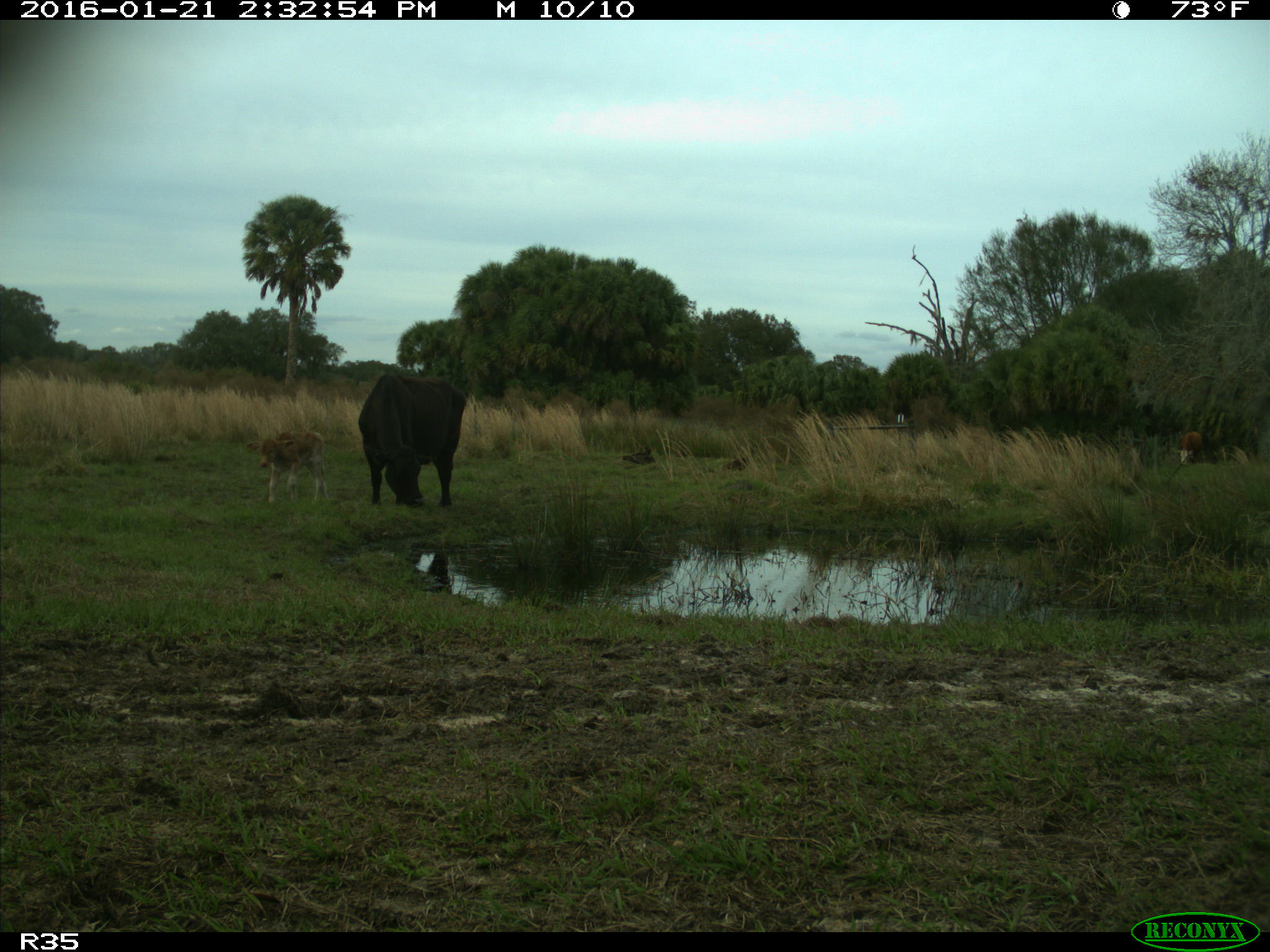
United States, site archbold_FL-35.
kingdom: Animalia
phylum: Chordata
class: Mammalia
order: Artiodactyla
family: Bovidae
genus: Bos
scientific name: Bos taurus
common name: domestic cow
Bos taurus (domestic cow).